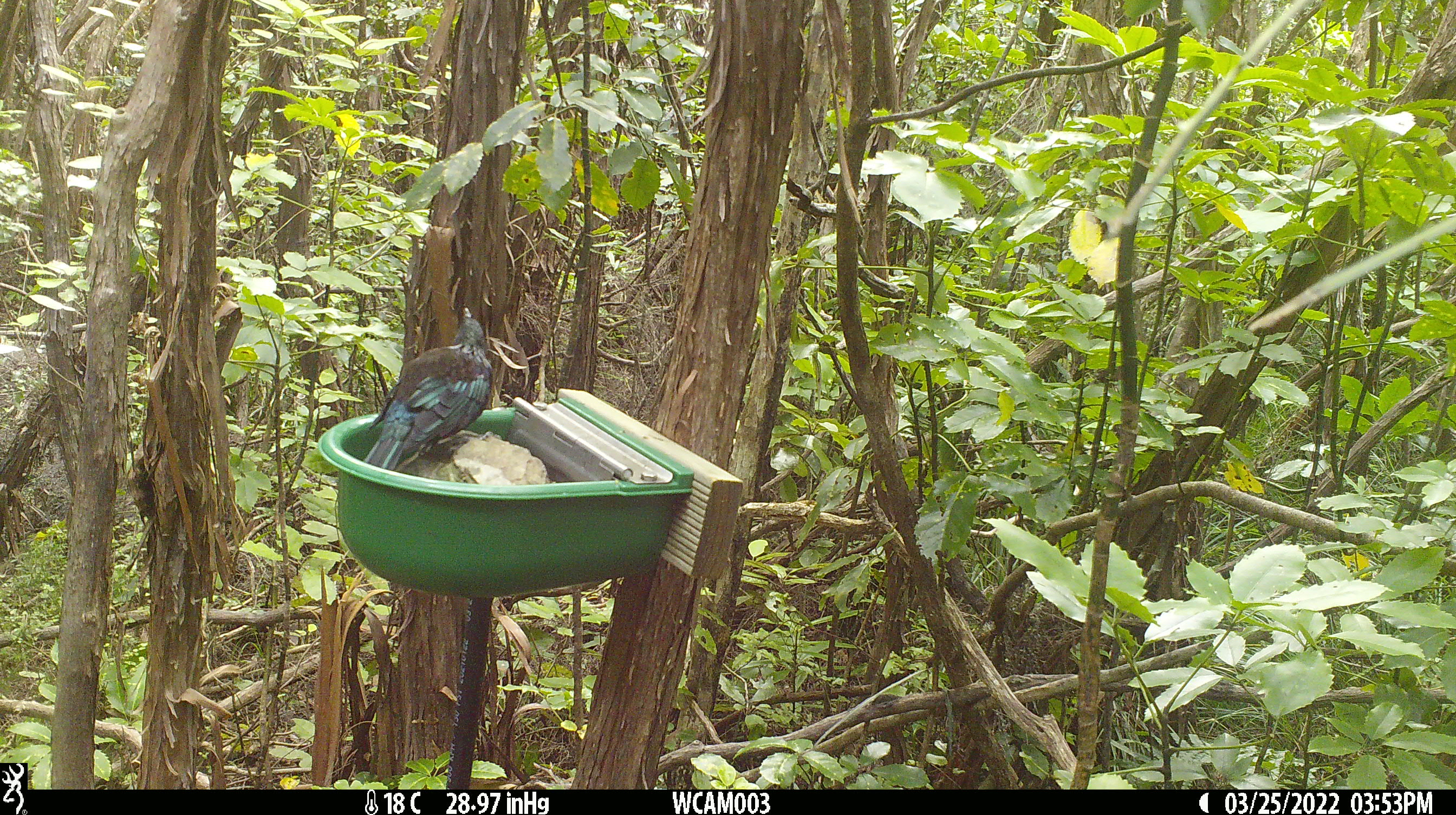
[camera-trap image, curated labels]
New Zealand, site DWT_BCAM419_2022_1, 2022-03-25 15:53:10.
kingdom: Animalia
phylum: Chordata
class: Aves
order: Passeriformes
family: Meliphagidae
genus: Prosthemadera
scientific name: Prosthemadera novaeseelandiae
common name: tui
Tui (Prosthemadera novaeseelandiae).